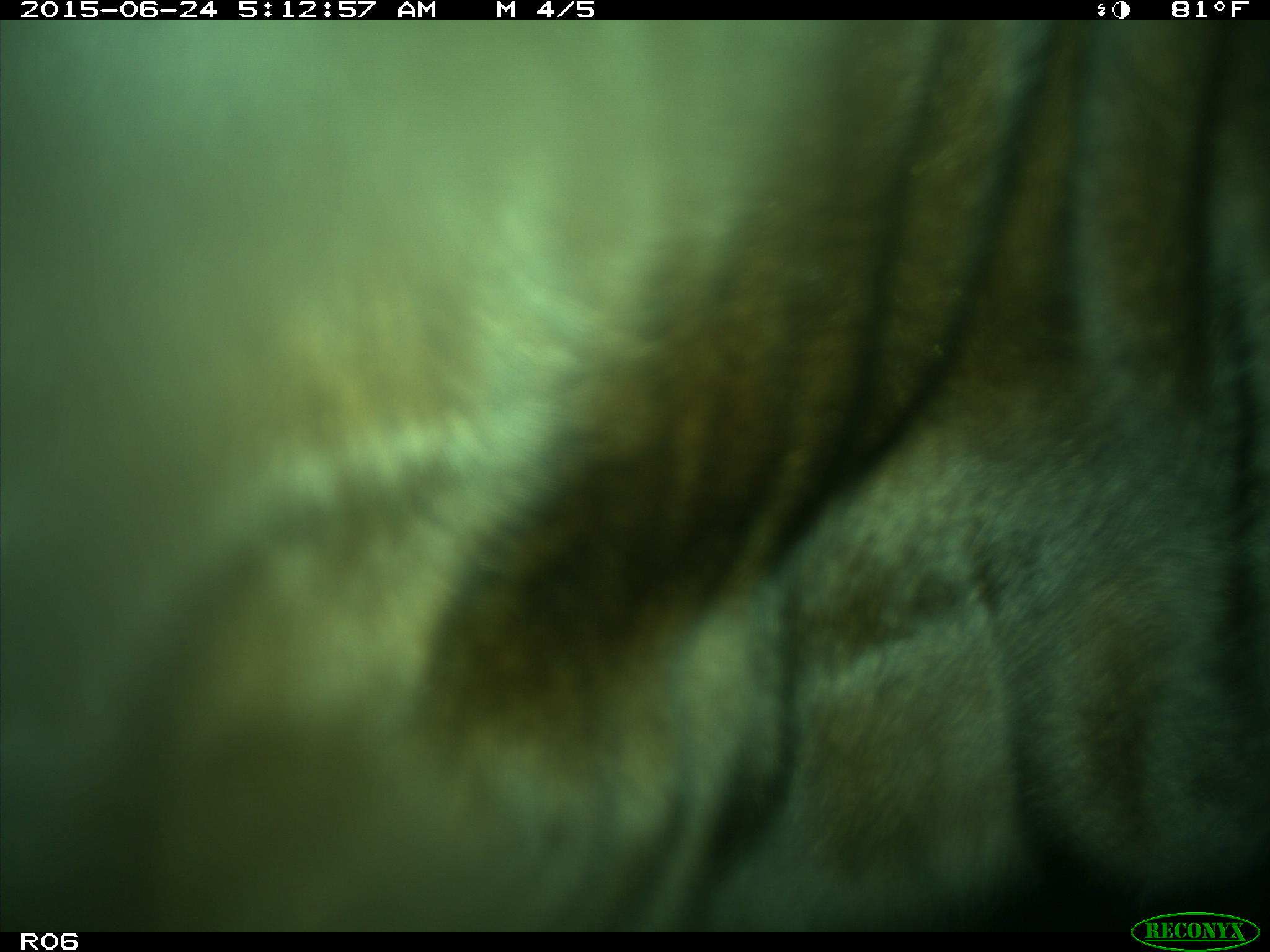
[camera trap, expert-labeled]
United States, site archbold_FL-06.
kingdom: Animalia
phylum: Chordata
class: Mammalia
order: Artiodactyla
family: Bovidae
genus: Bos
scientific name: Bos taurus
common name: domestic cow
Bos taurus (domestic cow).